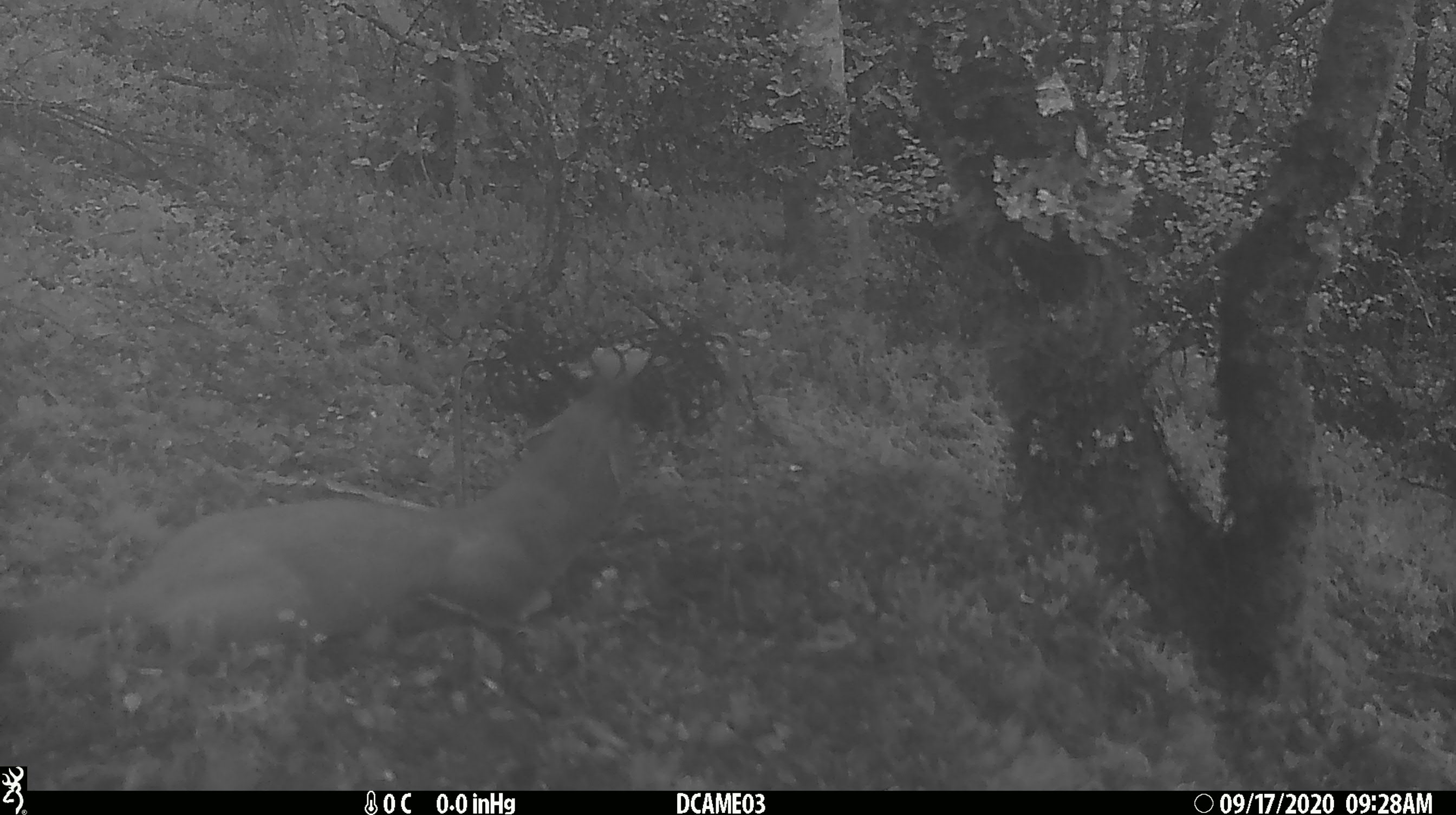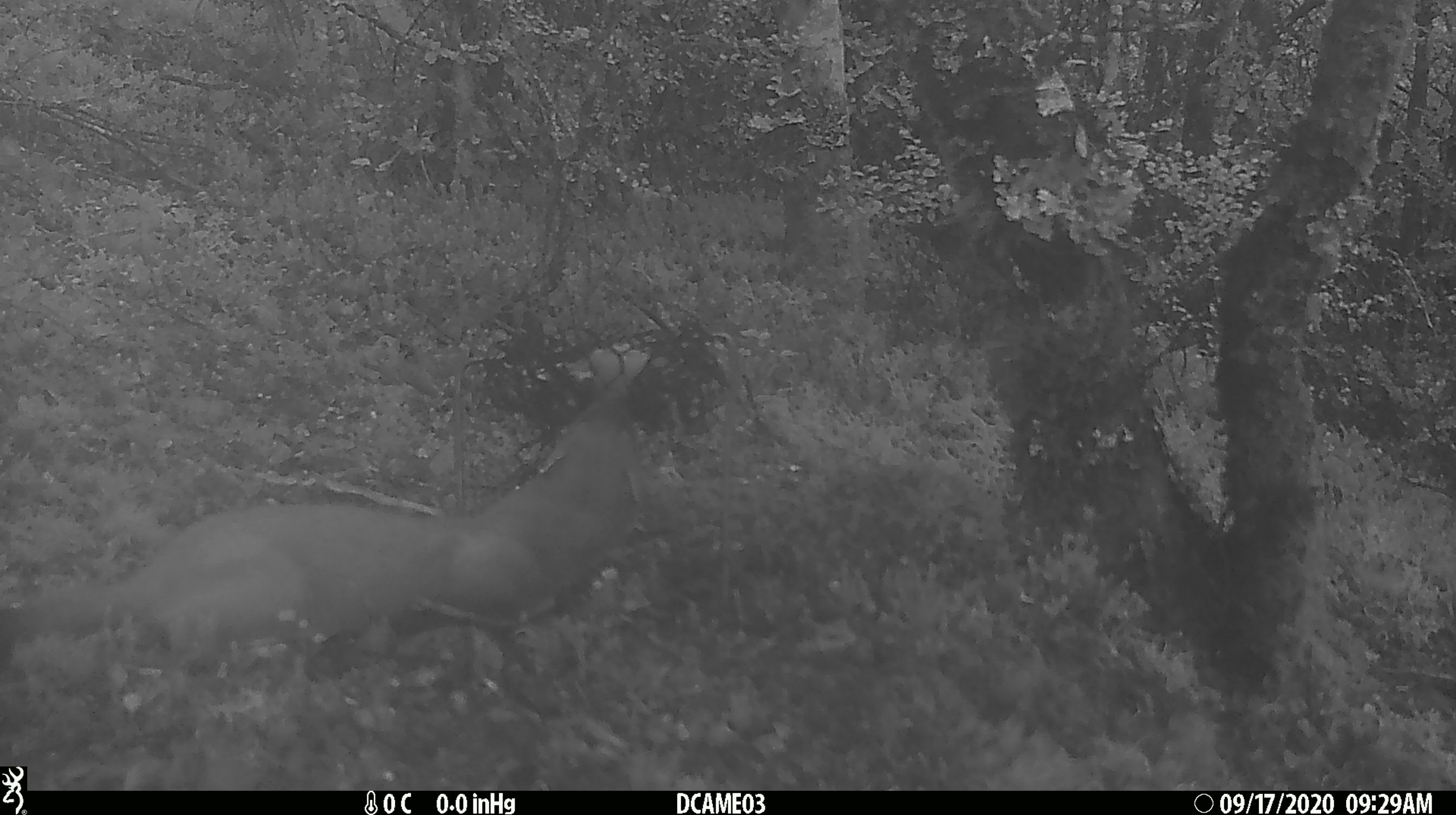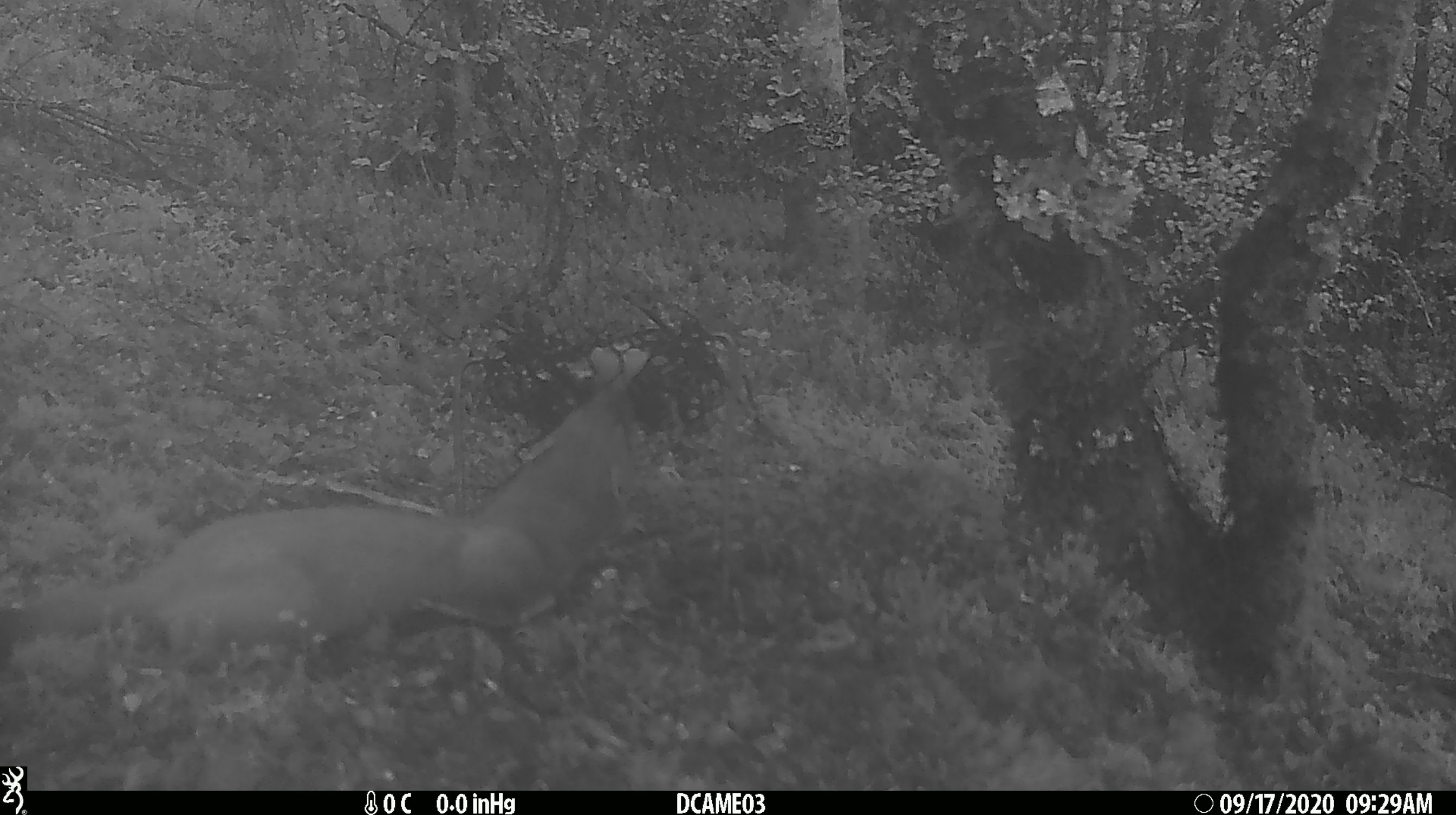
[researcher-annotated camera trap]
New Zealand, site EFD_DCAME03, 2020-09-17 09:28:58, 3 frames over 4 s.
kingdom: Animalia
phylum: Chordata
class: Mammalia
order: Carnivora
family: Mustelidae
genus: Mustela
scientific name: Mustela erminea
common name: stoat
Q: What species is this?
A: Stoat (Mustela erminea).